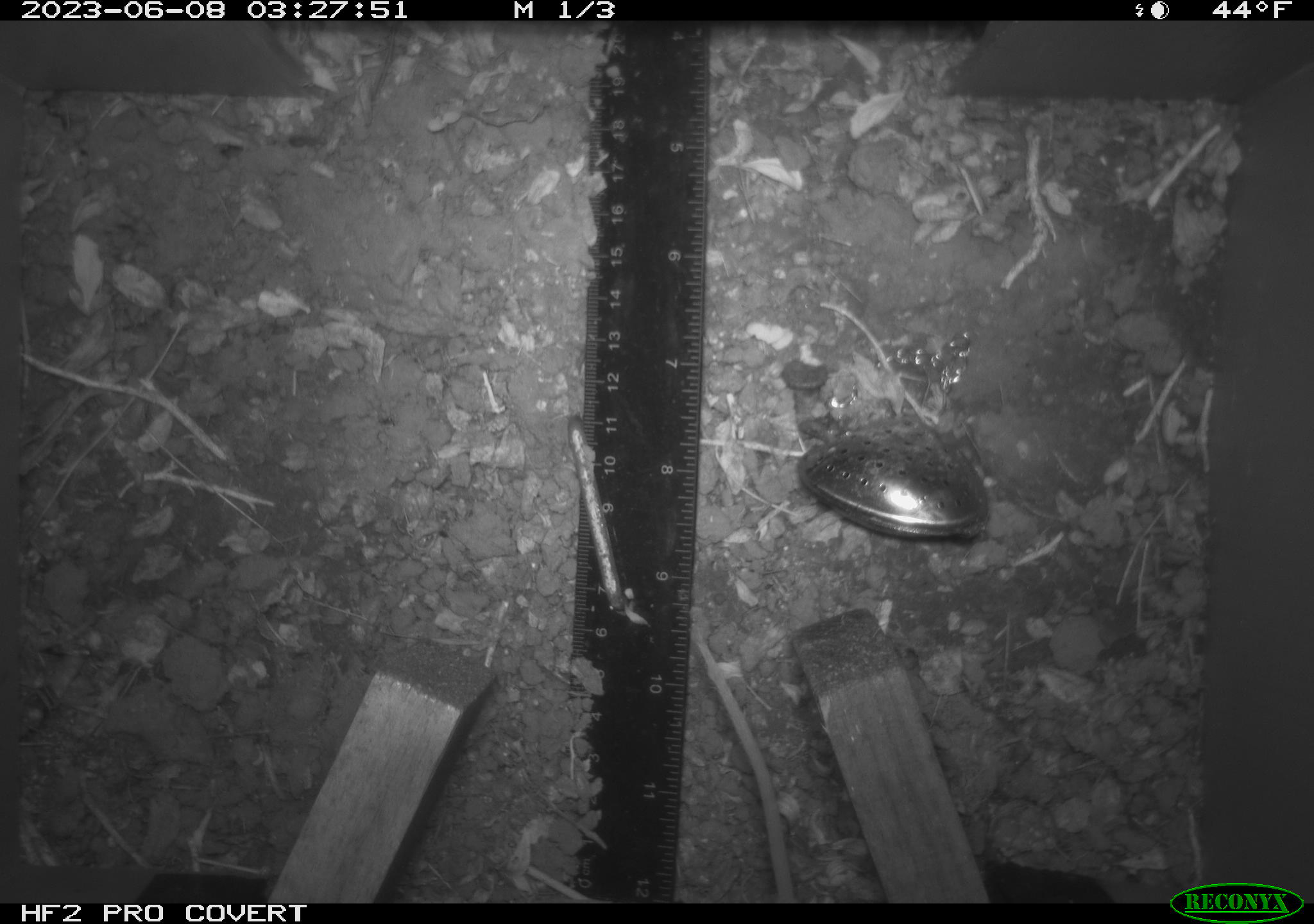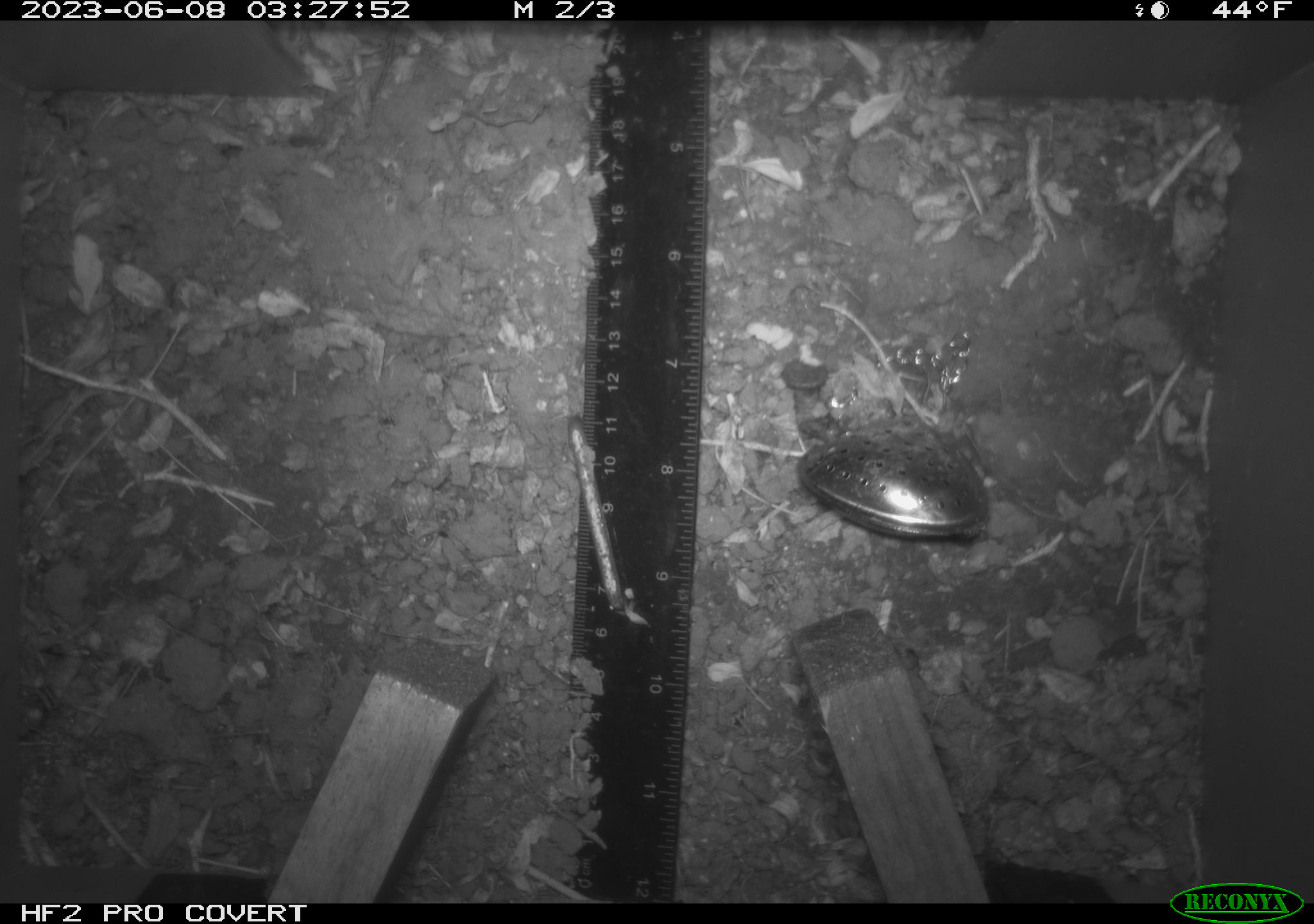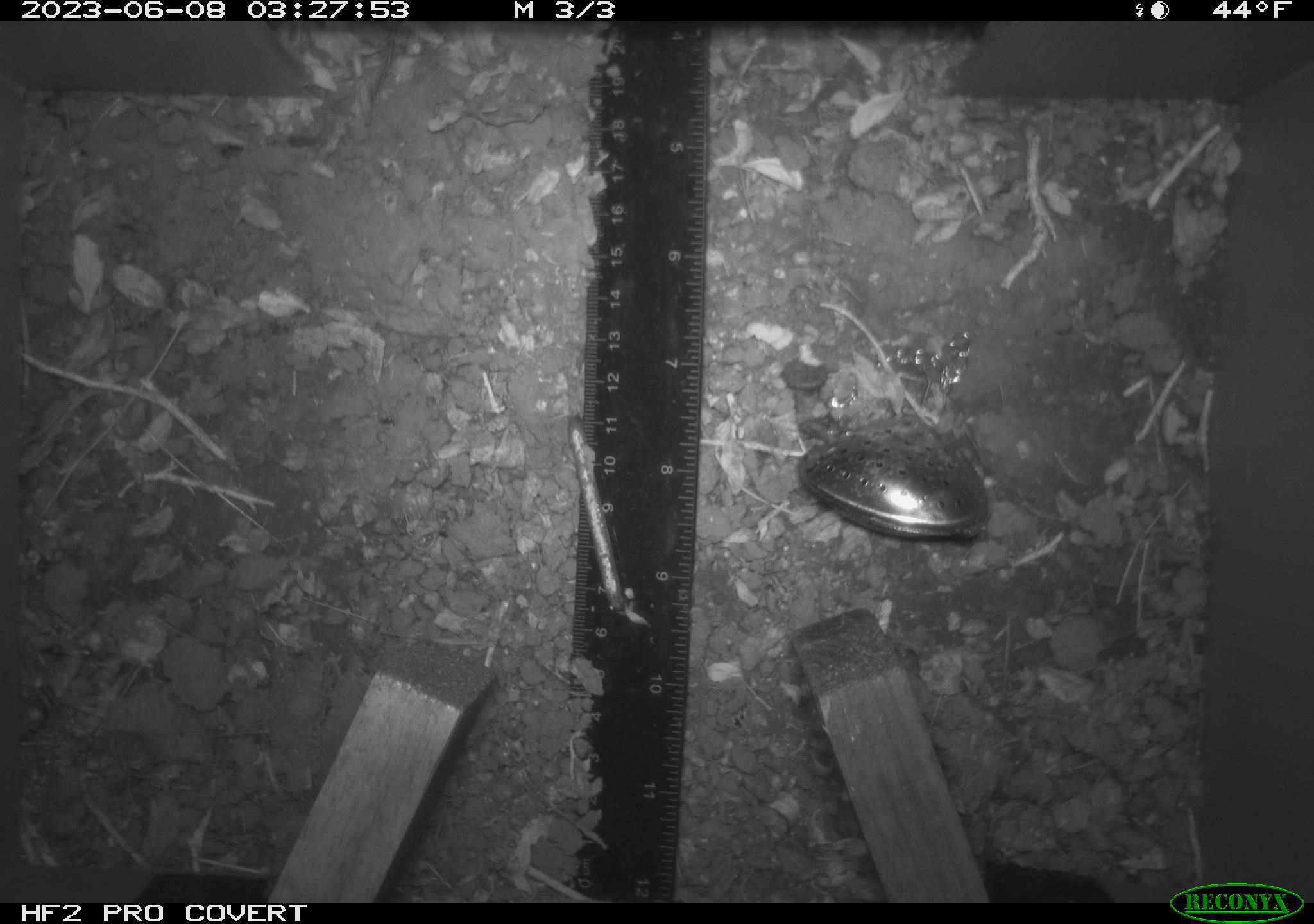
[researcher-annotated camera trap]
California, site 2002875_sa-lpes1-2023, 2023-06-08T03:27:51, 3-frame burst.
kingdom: Animalia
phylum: Chordata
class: Mammalia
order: Rodentia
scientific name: Rodentia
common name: mouse species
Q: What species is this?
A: Mouse species (Rodentia).